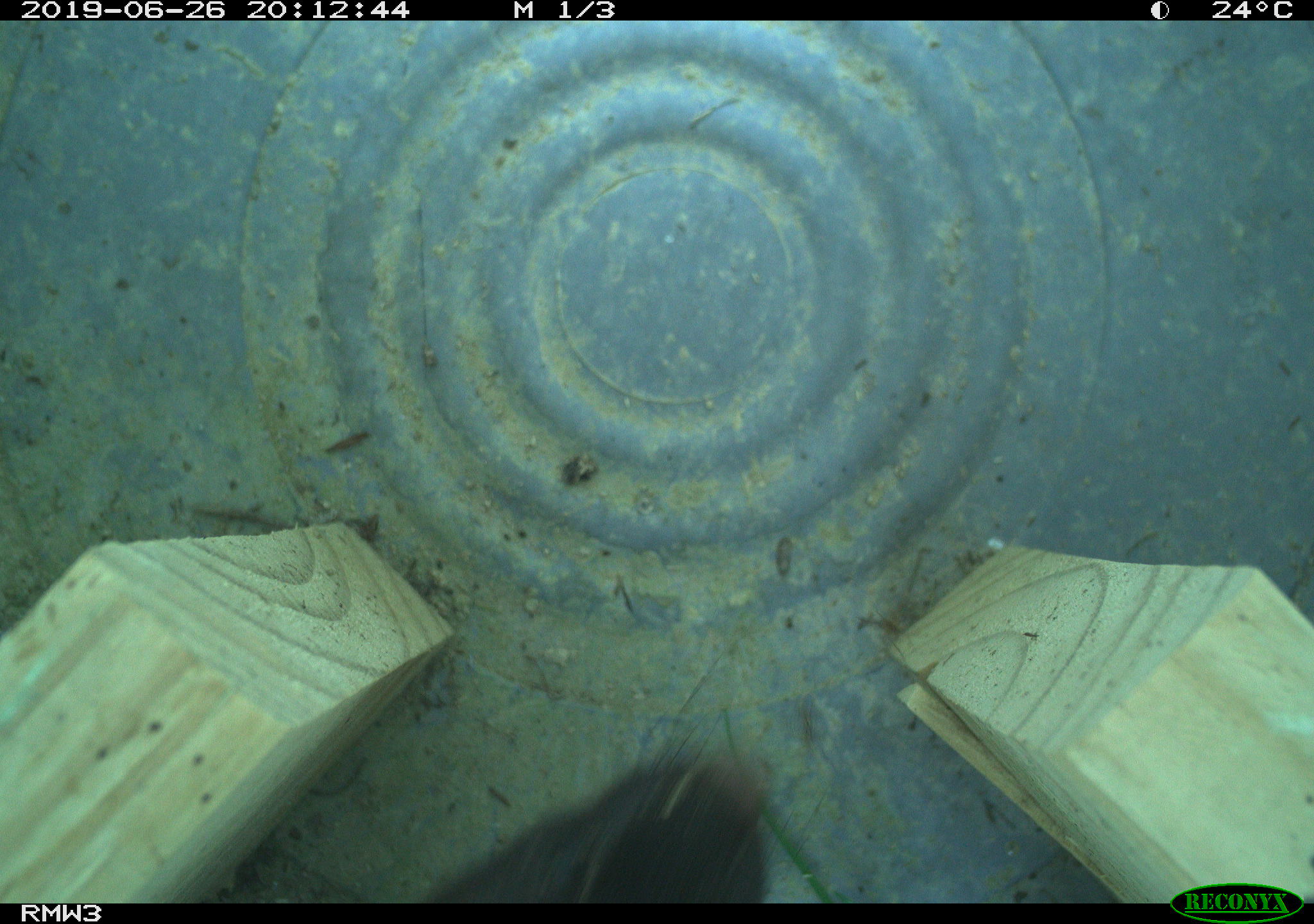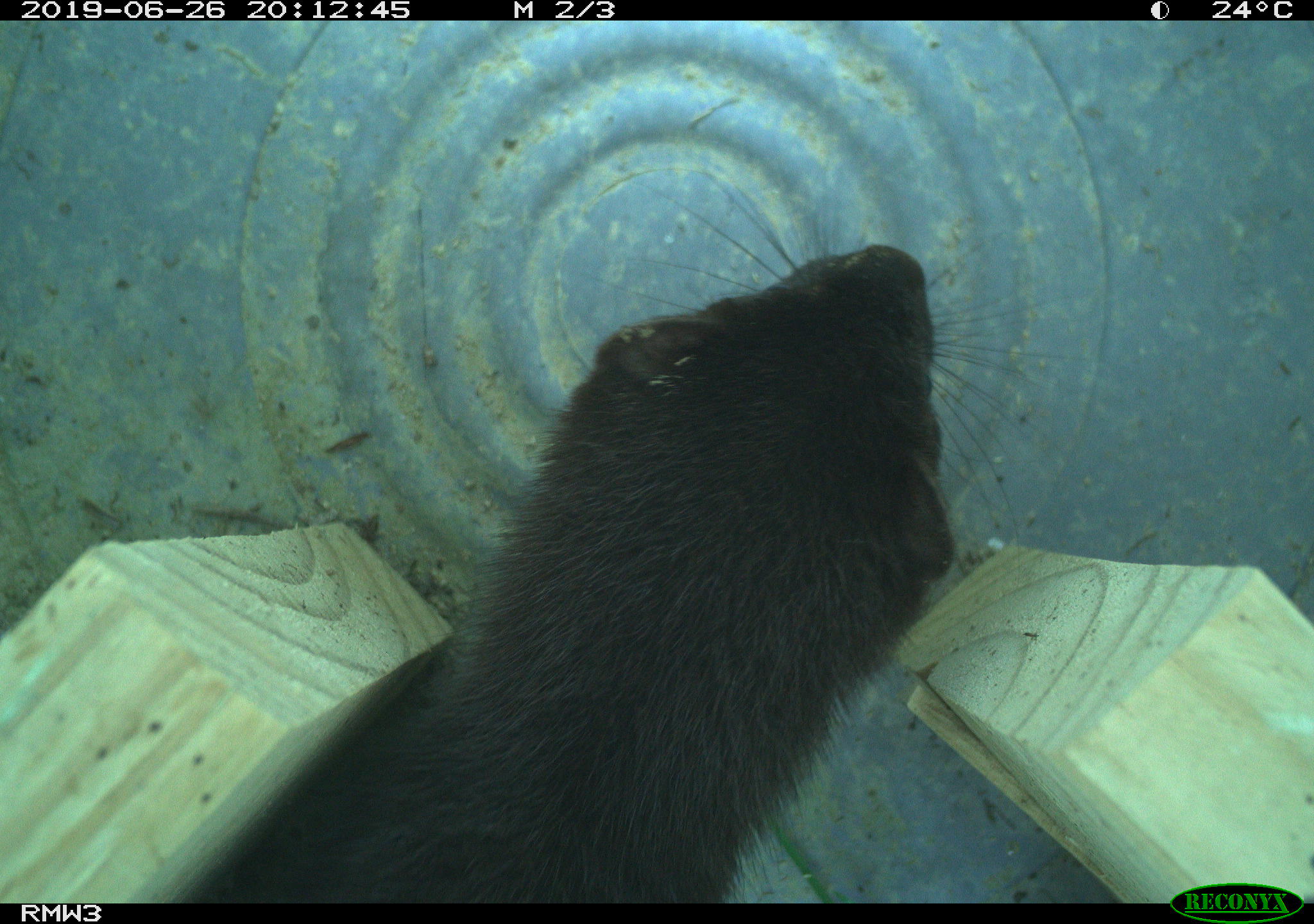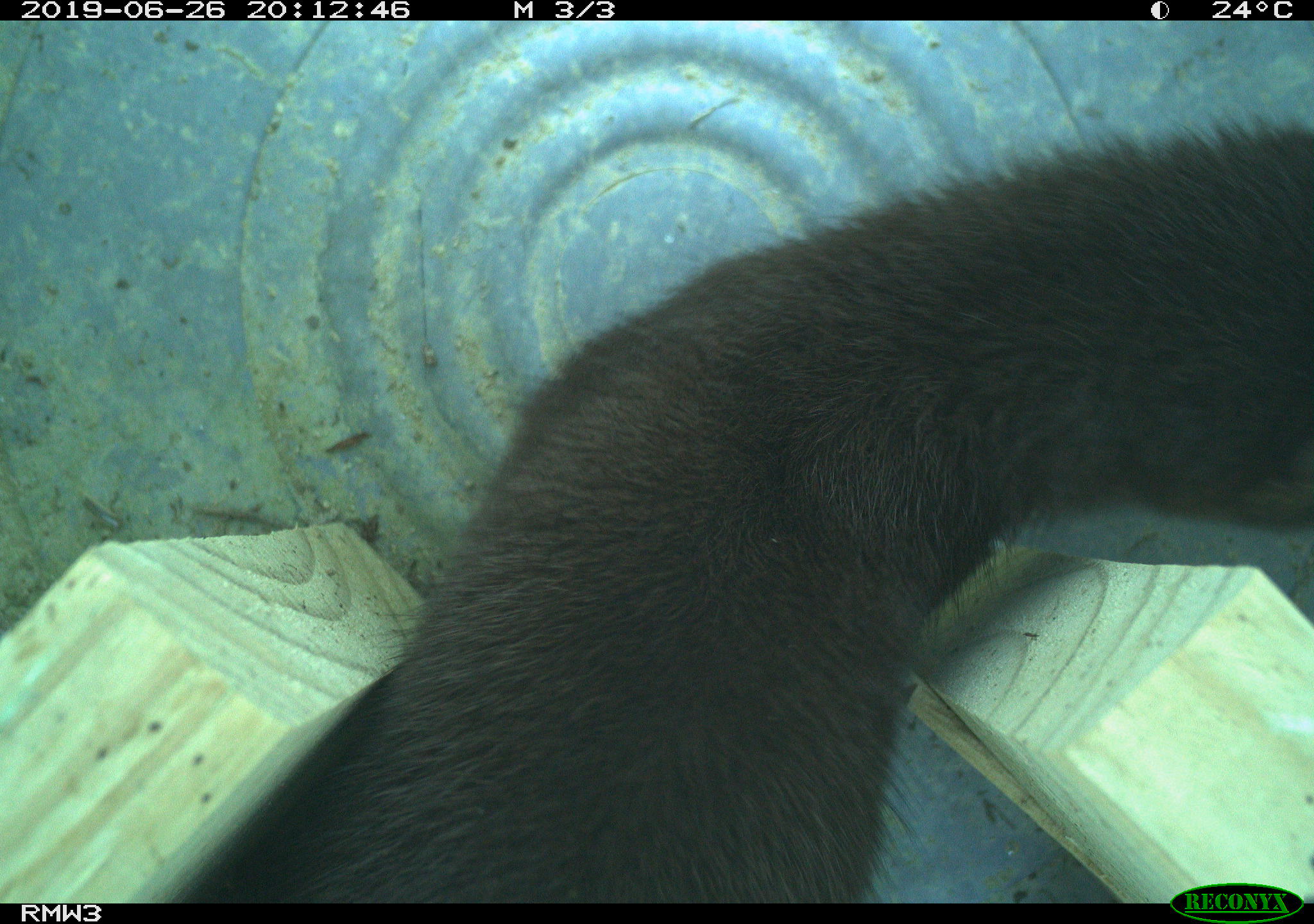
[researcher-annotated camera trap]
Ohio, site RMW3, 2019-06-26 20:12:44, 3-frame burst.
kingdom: Animalia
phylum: Chordata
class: Mammalia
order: Carnivora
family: Mustelidae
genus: Neogale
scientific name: Neogale vison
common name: american mink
American mink (Neogale vison).